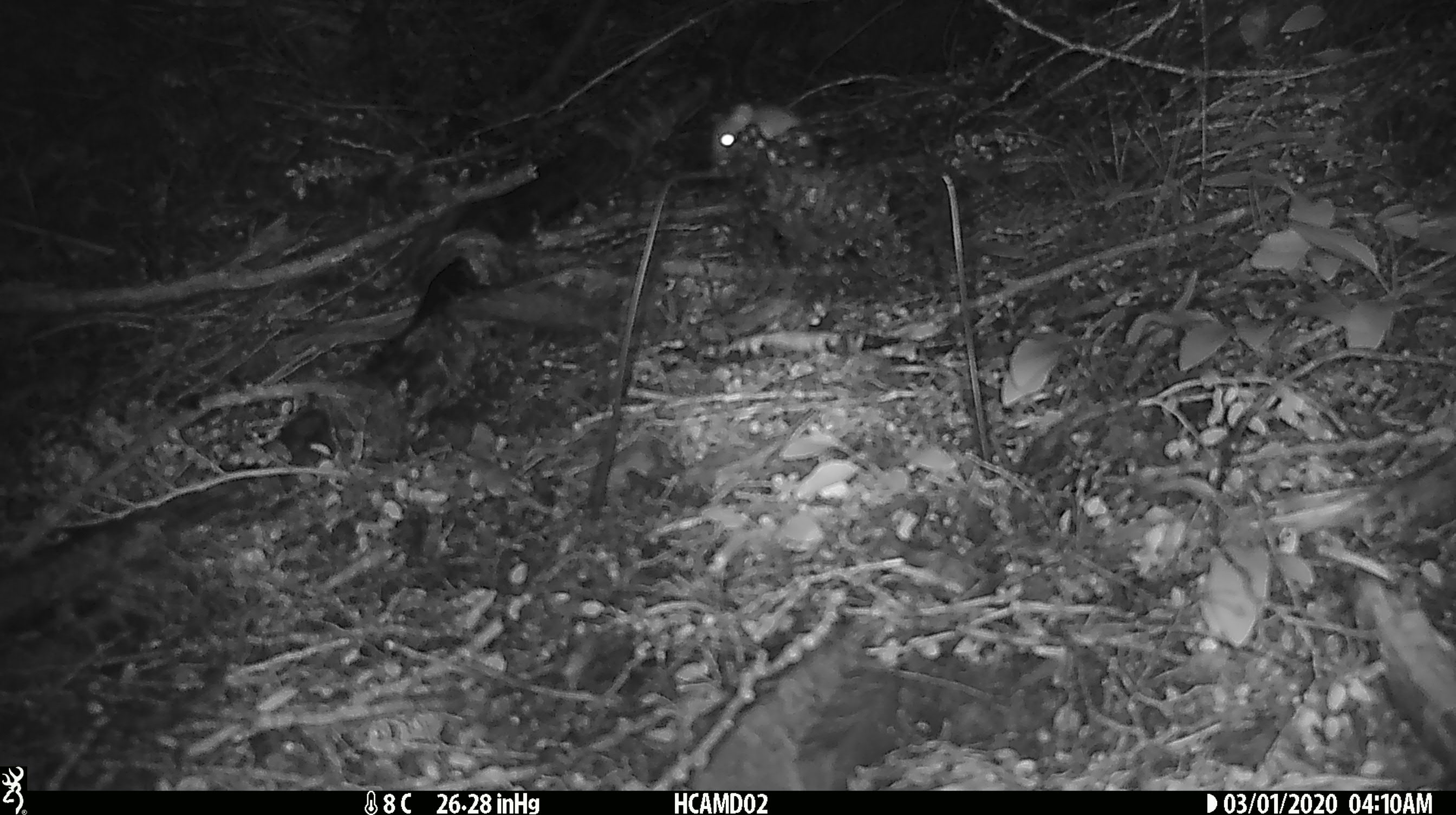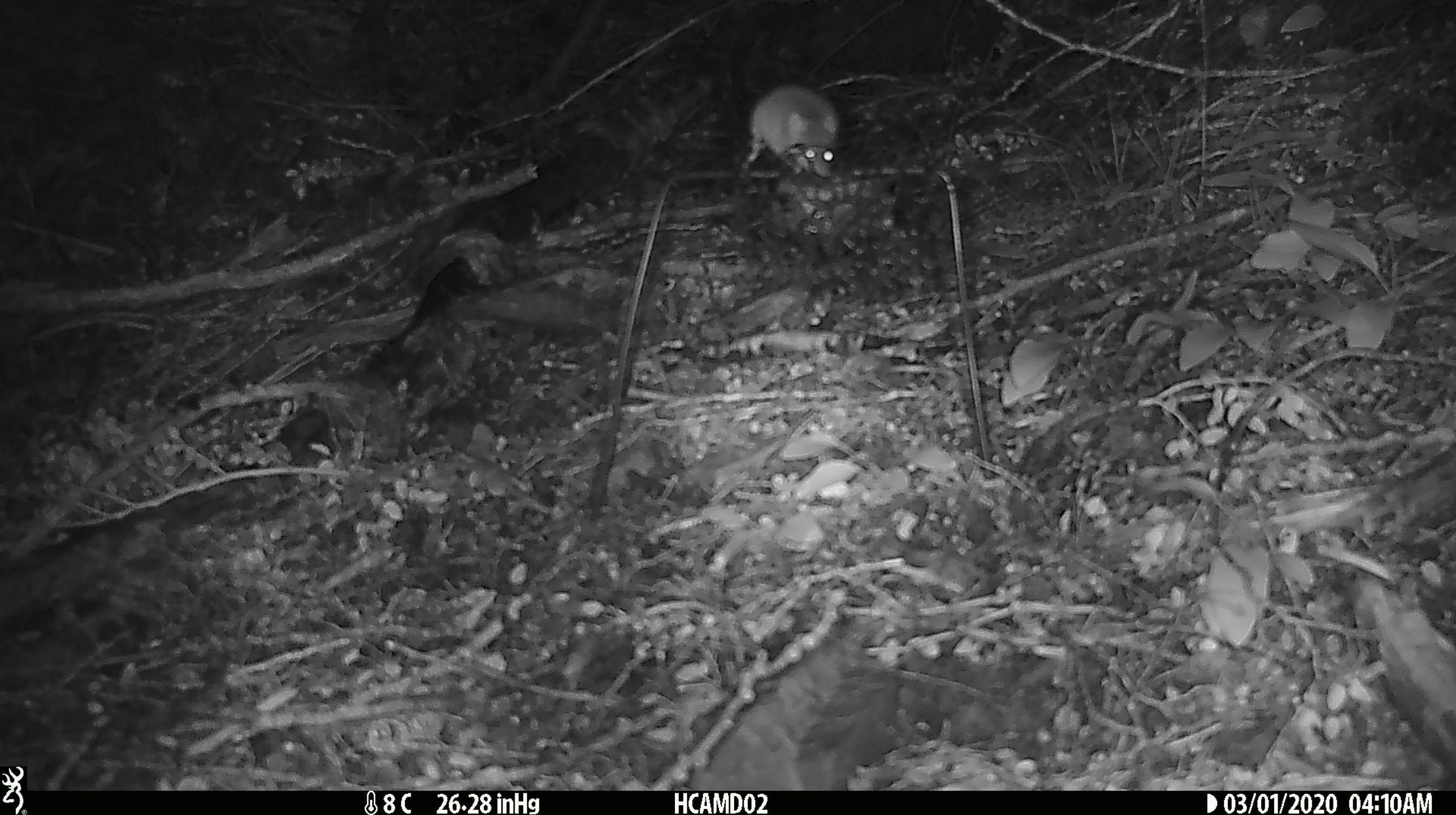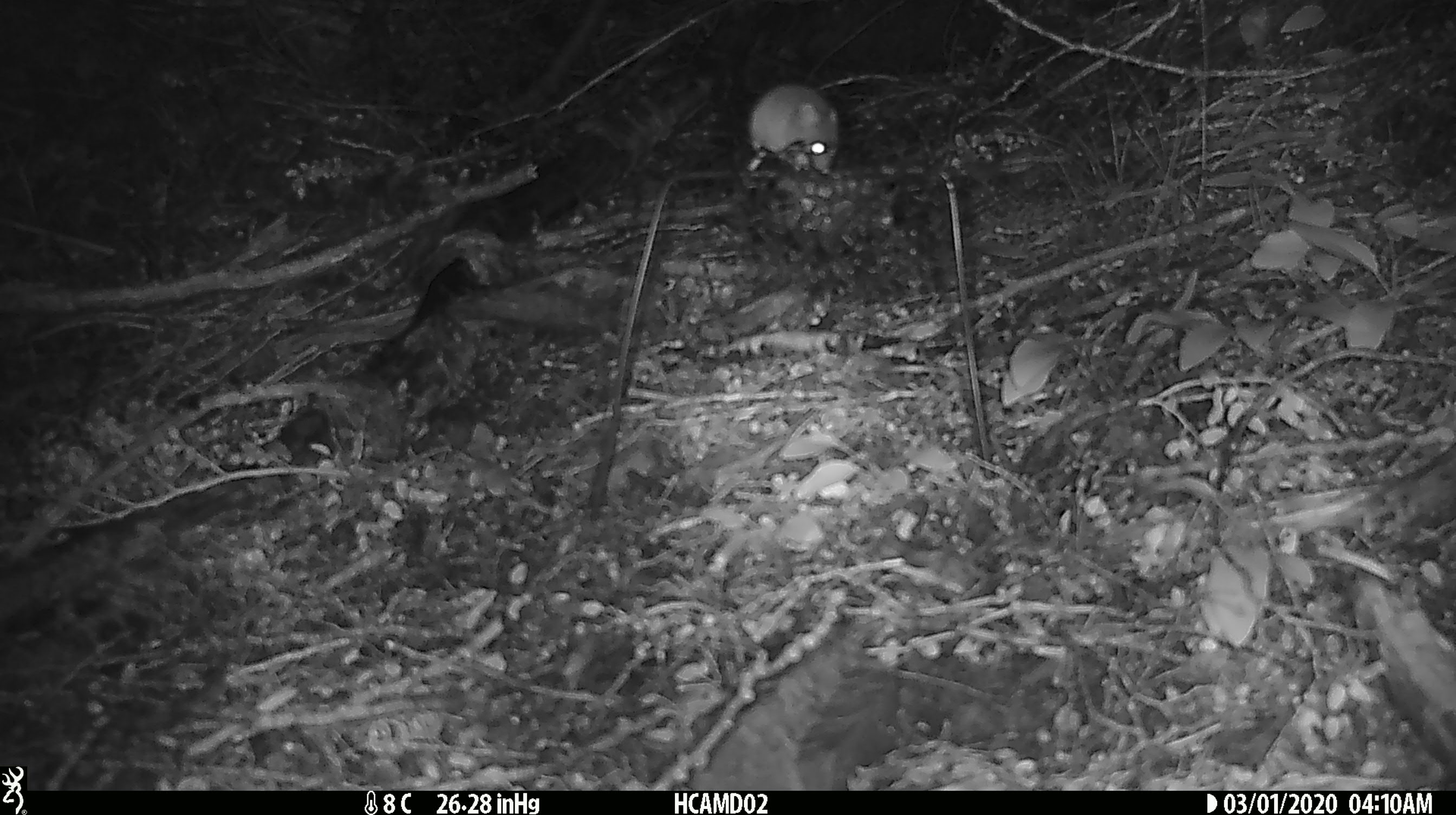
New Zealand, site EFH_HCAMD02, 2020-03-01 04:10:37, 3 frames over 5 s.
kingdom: Animalia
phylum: Chordata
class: Mammalia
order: Rodentia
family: Muridae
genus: Mus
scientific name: Mus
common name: mouse